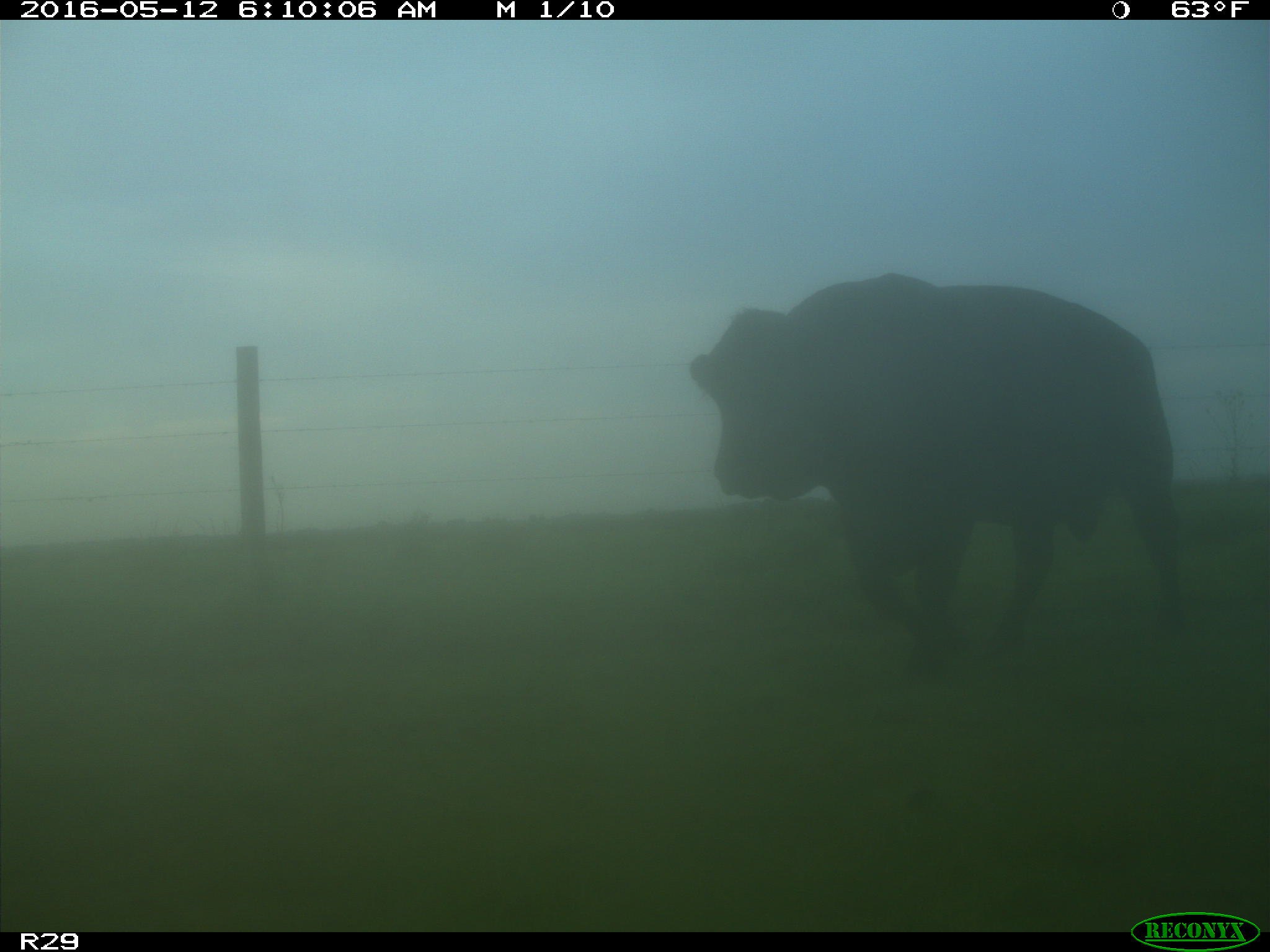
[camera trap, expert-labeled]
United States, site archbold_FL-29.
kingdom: Animalia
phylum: Chordata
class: Mammalia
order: Artiodactyla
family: Bovidae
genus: Bos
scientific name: Bos taurus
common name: domestic cow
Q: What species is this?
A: Bos taurus (domestic cow).